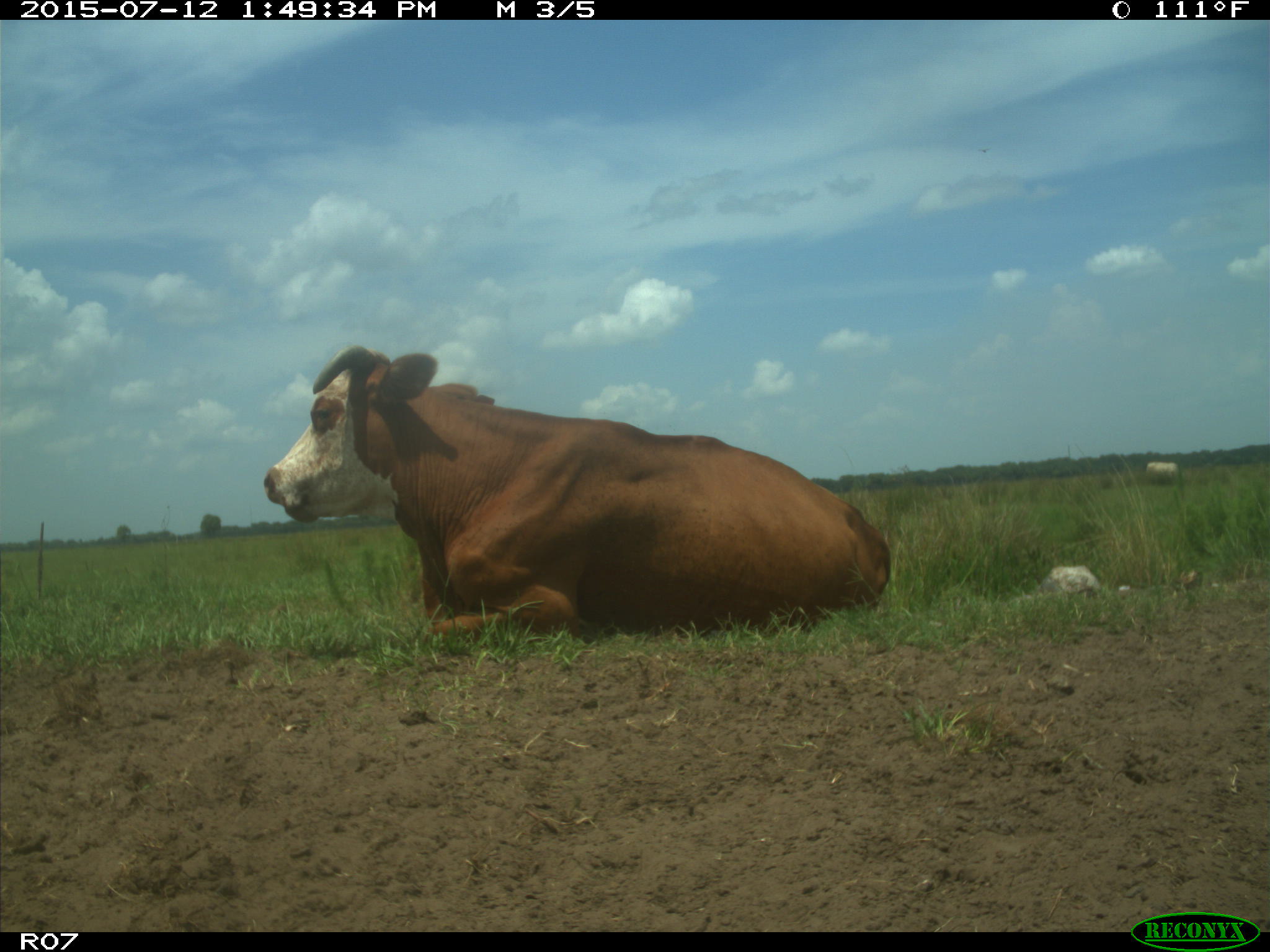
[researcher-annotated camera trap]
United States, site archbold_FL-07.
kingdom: Animalia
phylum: Chordata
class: Mammalia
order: Artiodactyla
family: Bovidae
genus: Bos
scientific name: Bos taurus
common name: domestic cow